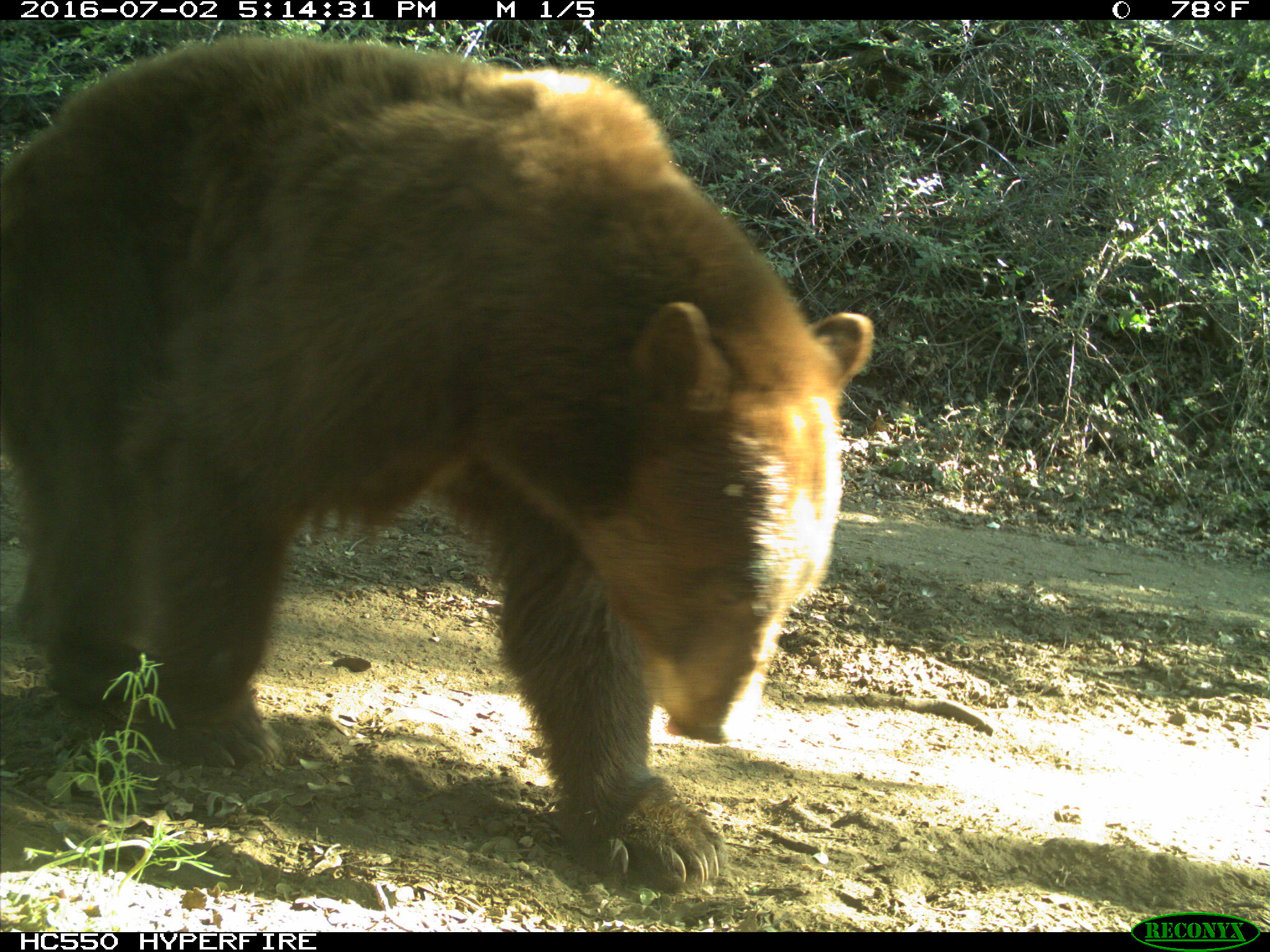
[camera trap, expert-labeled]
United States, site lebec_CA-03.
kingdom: Animalia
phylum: Chordata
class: Mammalia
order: Carnivora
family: Ursidae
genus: Ursus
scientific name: Ursus americanus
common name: american black bear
Ursus americanus (american black bear).